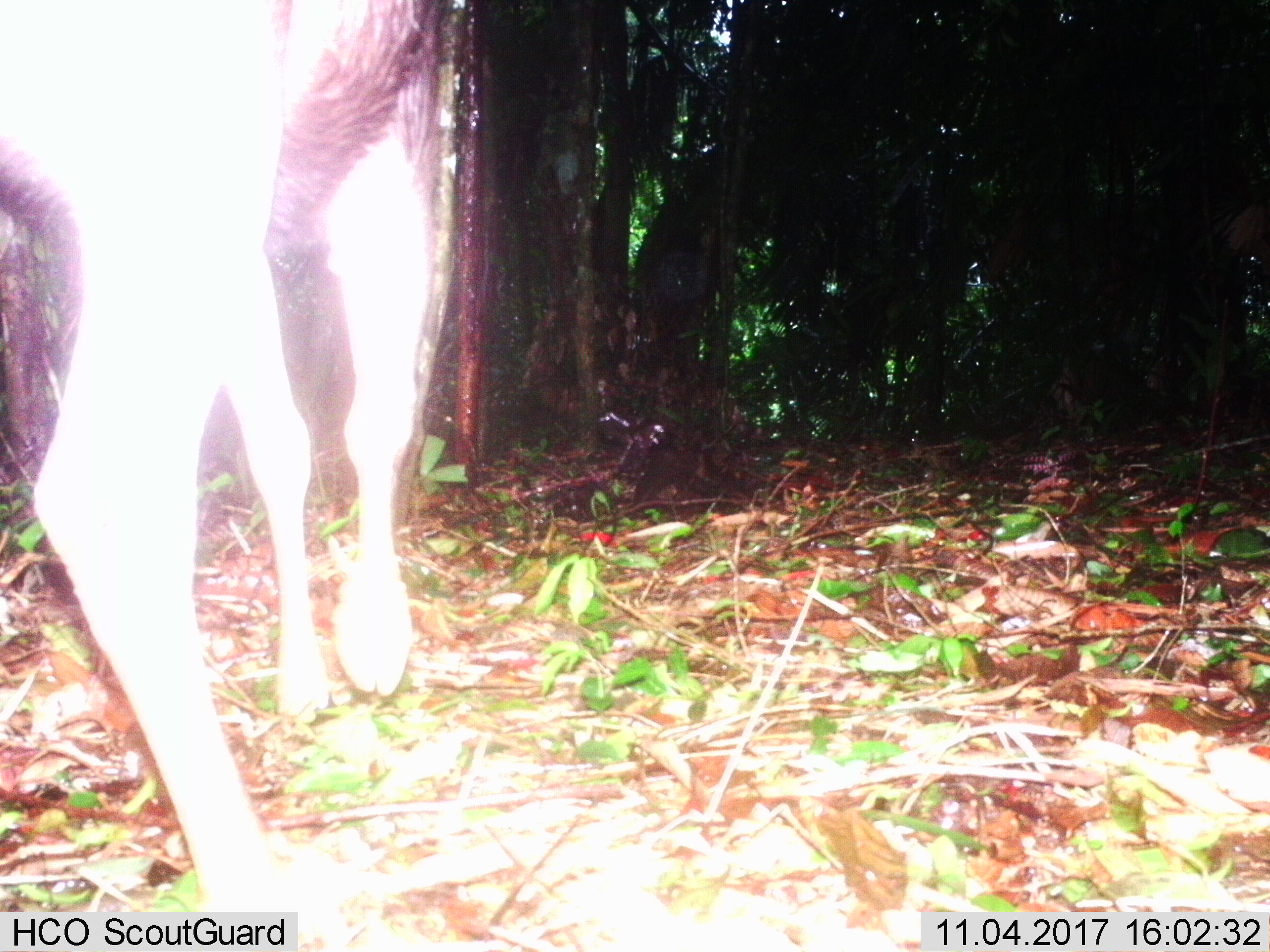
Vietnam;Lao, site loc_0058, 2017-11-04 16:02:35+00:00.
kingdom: Animalia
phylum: Chordata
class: Mammalia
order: Artiodactyla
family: Cervidae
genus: Rusa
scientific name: Rusa unicolor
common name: sambar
Sambar (Rusa unicolor). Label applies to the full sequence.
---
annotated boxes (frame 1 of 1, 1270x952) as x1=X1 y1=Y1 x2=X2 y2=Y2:
sambar: x1=0 y1=0 x2=454 y2=909